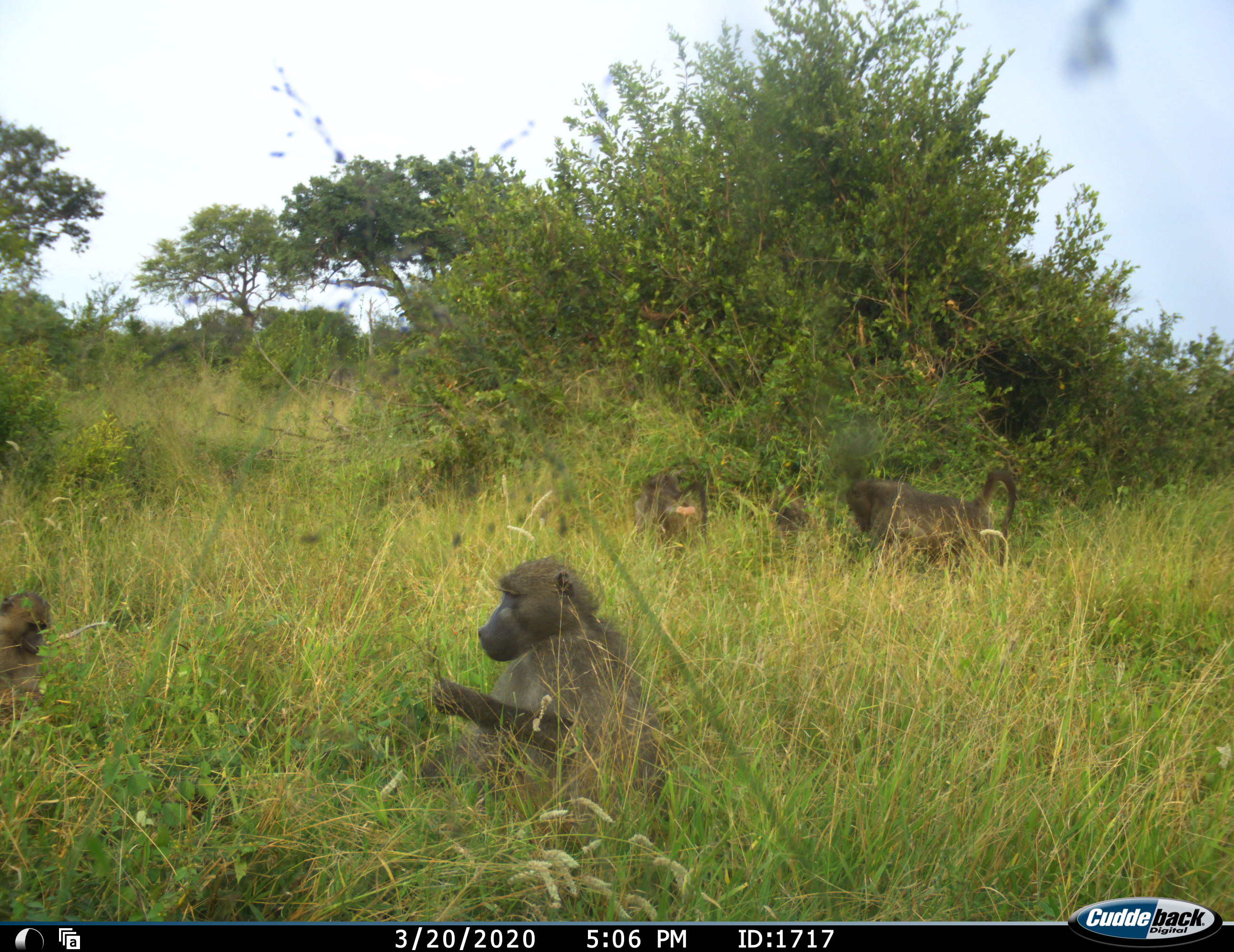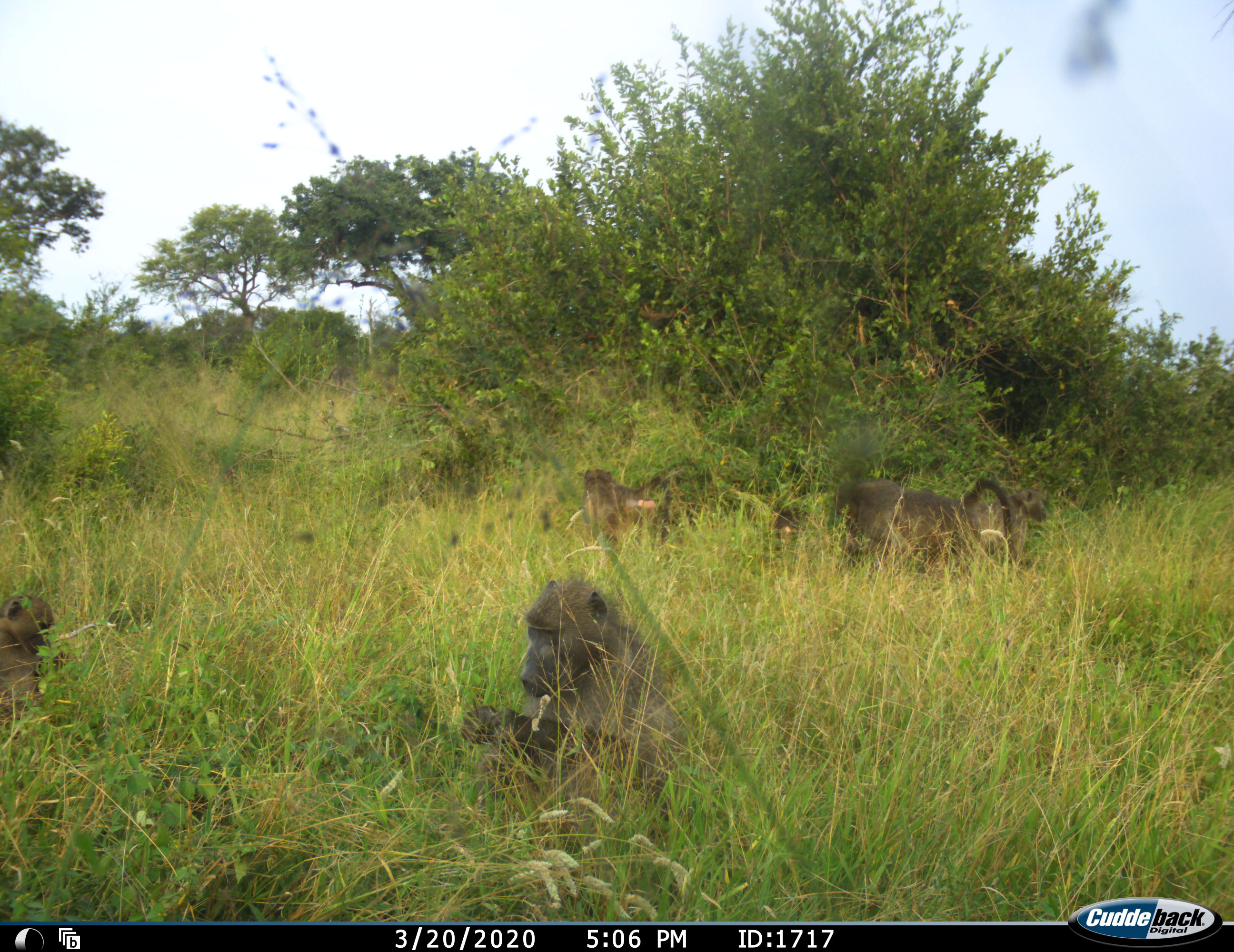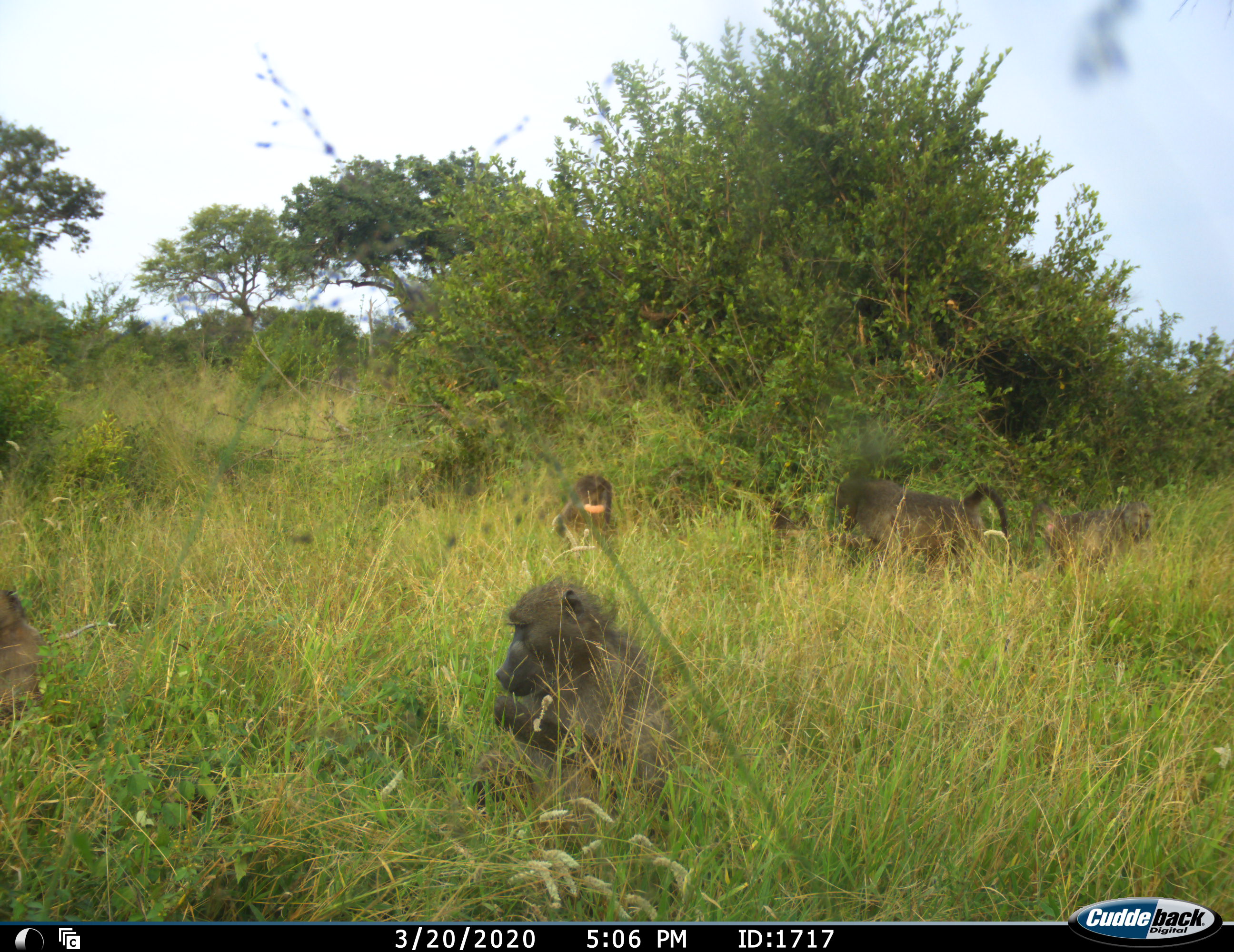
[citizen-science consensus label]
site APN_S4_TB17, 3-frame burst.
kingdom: Animalia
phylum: Chordata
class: Mammalia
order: Primates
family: Cercopithecidae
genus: Papio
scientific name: Papio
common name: baboon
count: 6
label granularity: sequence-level